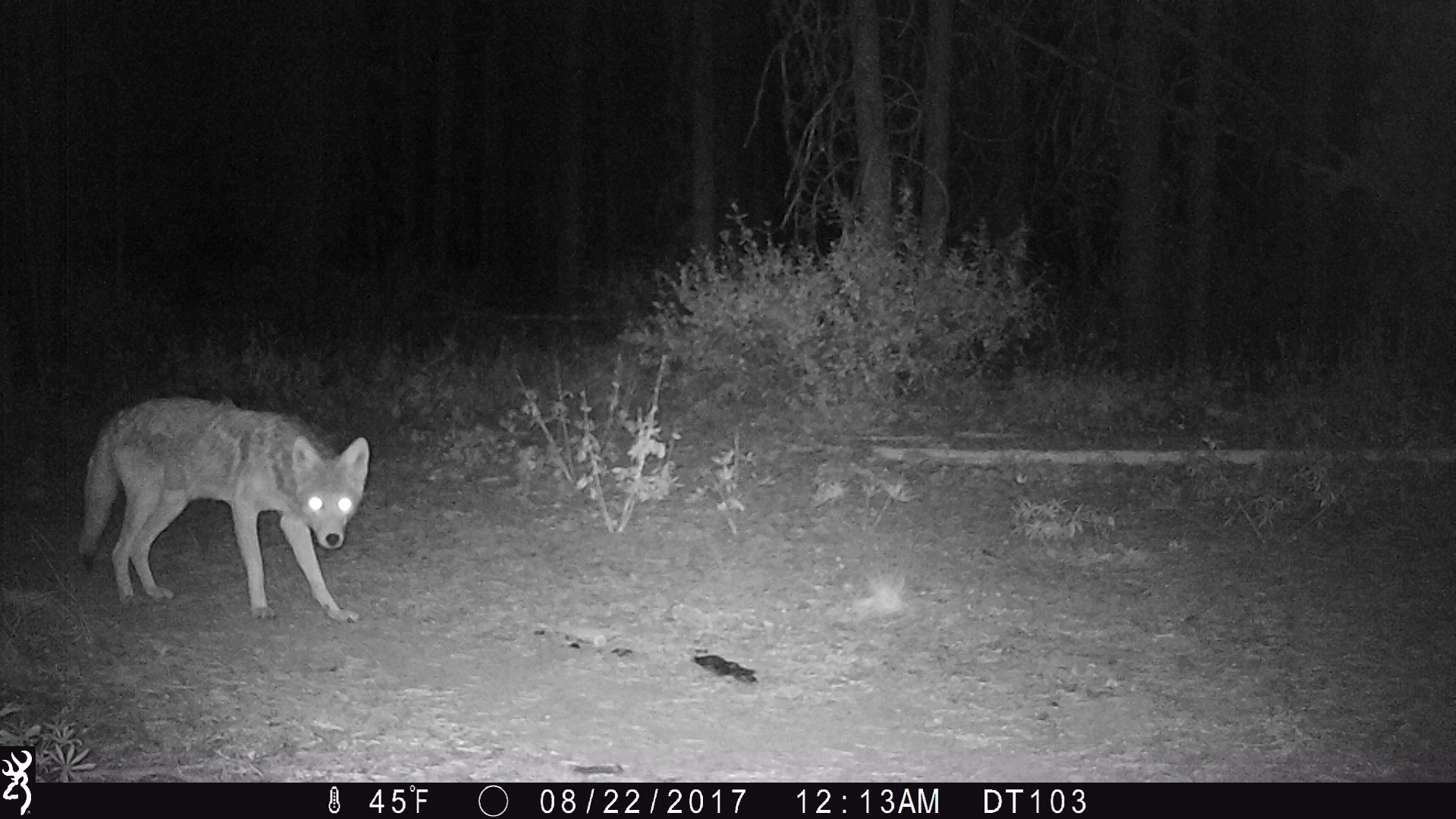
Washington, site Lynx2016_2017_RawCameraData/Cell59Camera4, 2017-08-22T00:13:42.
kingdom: Animalia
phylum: Chordata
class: Mammalia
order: Carnivora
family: Canidae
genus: Canis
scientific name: Canis latrans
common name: coyote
Canis latrans (coyote). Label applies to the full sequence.